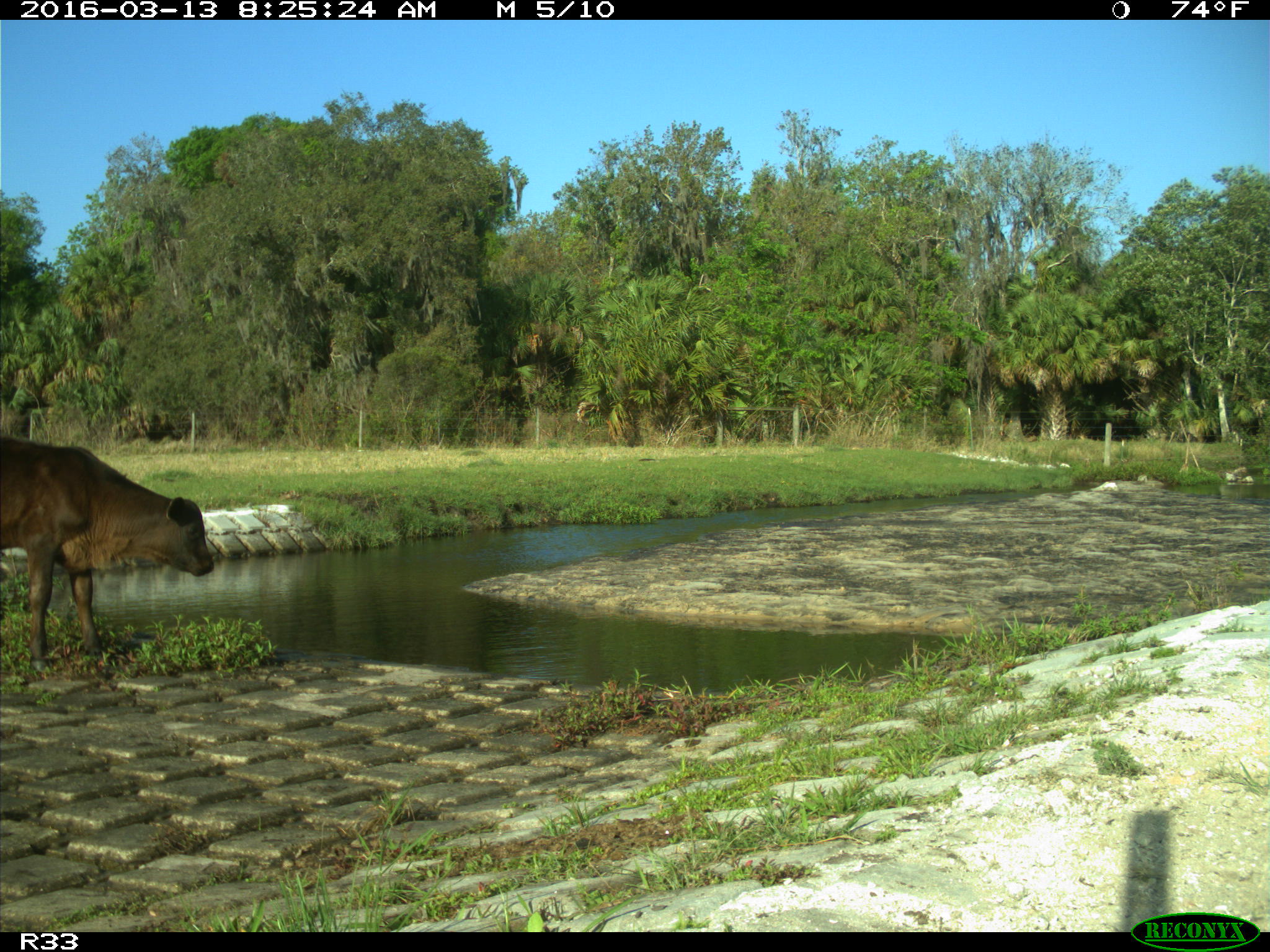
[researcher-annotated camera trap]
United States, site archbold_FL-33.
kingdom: Animalia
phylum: Chordata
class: Mammalia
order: Artiodactyla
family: Bovidae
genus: Bos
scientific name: Bos taurus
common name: domestic cow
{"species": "Bos taurus (domestic cow)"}